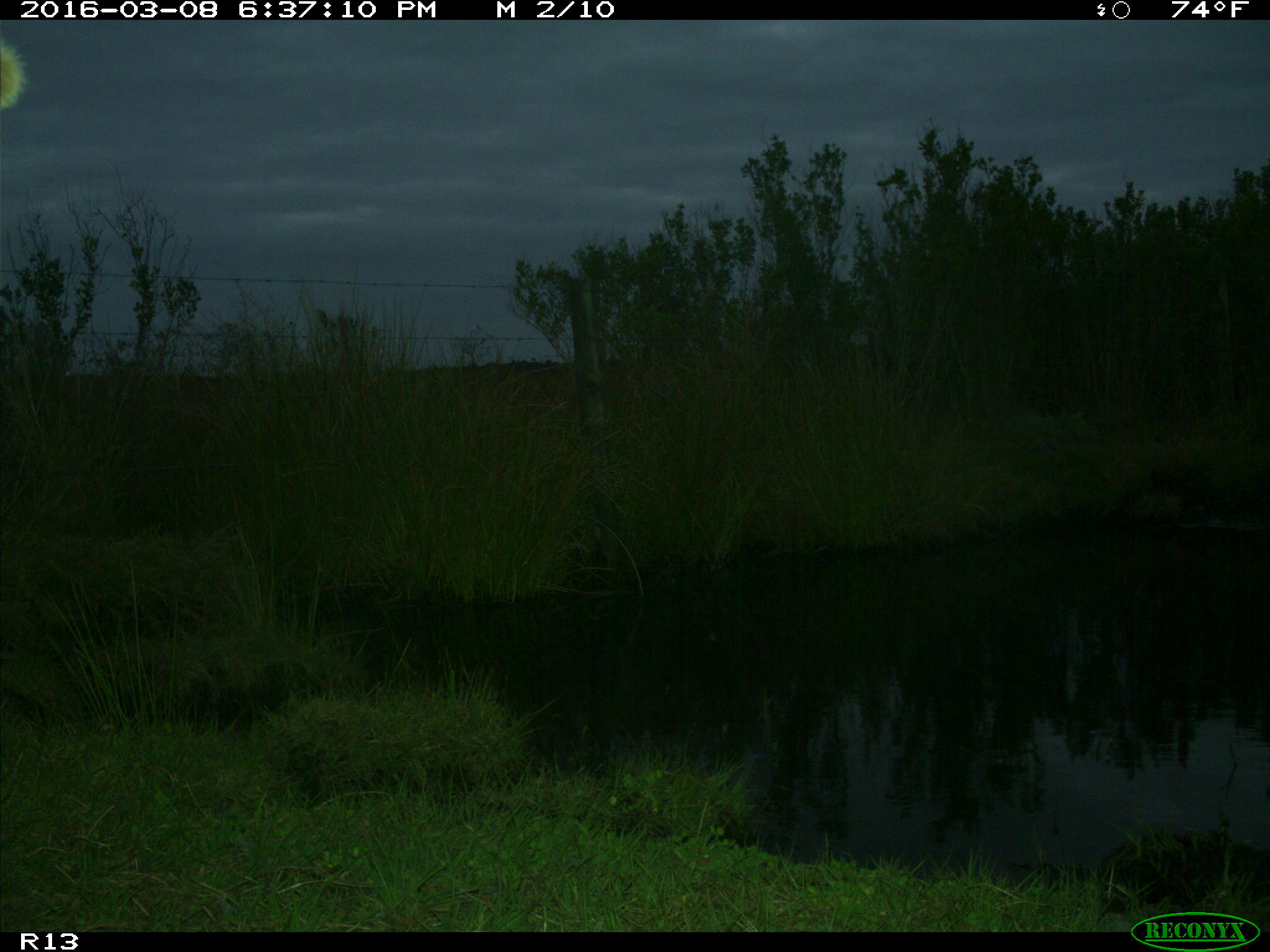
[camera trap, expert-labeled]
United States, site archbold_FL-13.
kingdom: Animalia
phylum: Chordata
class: Mammalia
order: Artiodactyla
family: Bovidae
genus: Bos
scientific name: Bos taurus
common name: domestic cow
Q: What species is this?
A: Bos taurus (domestic cow).